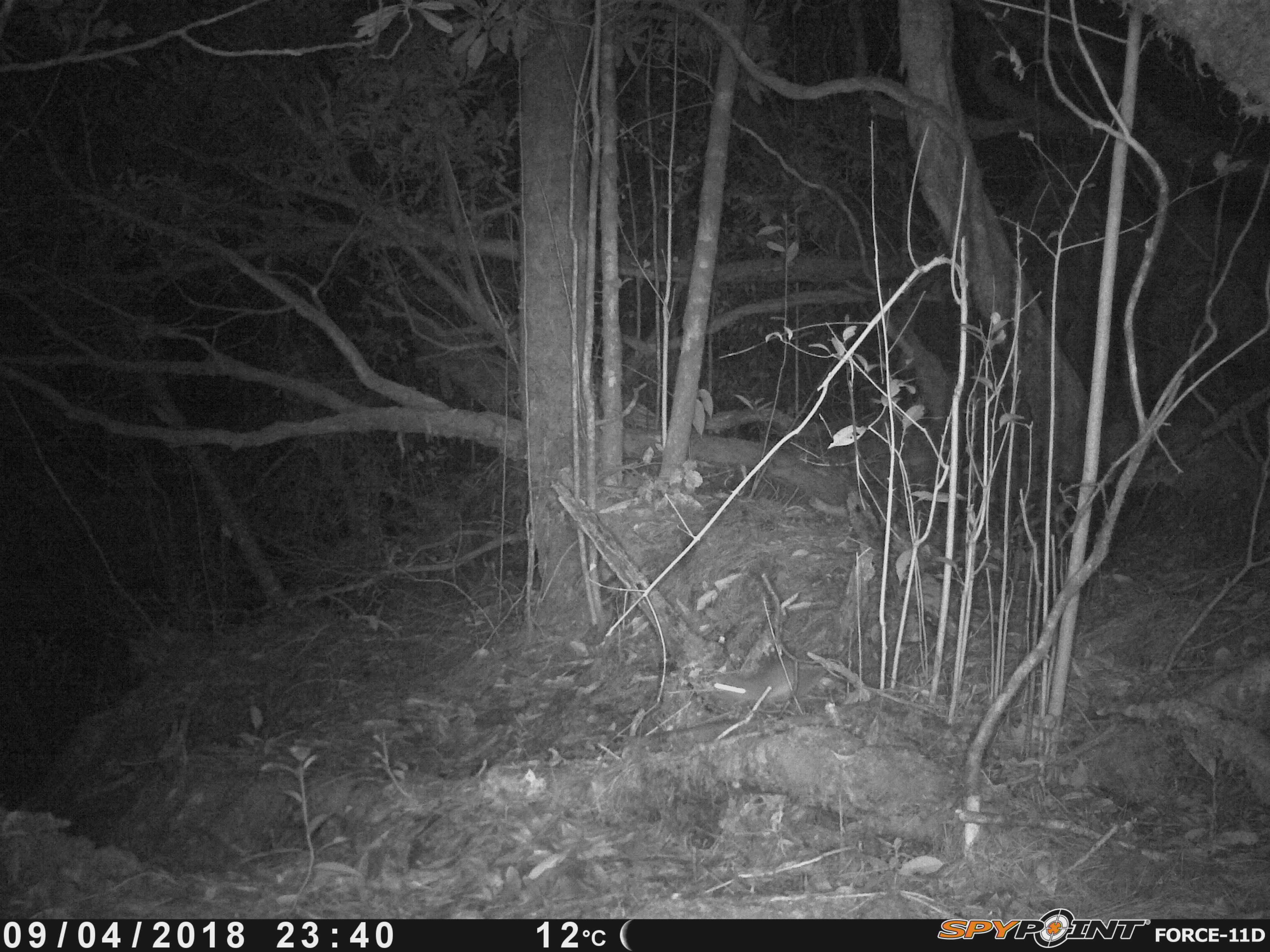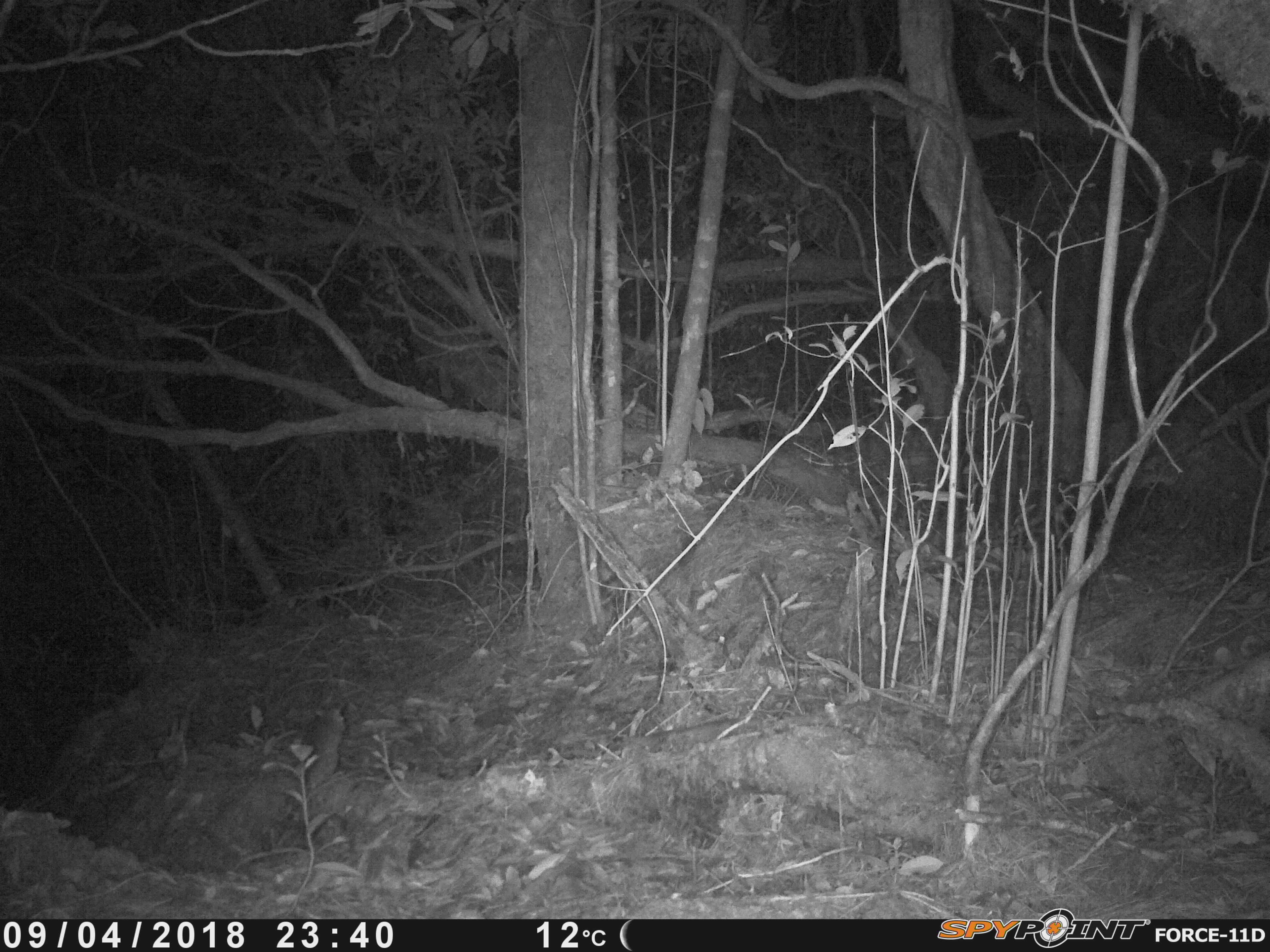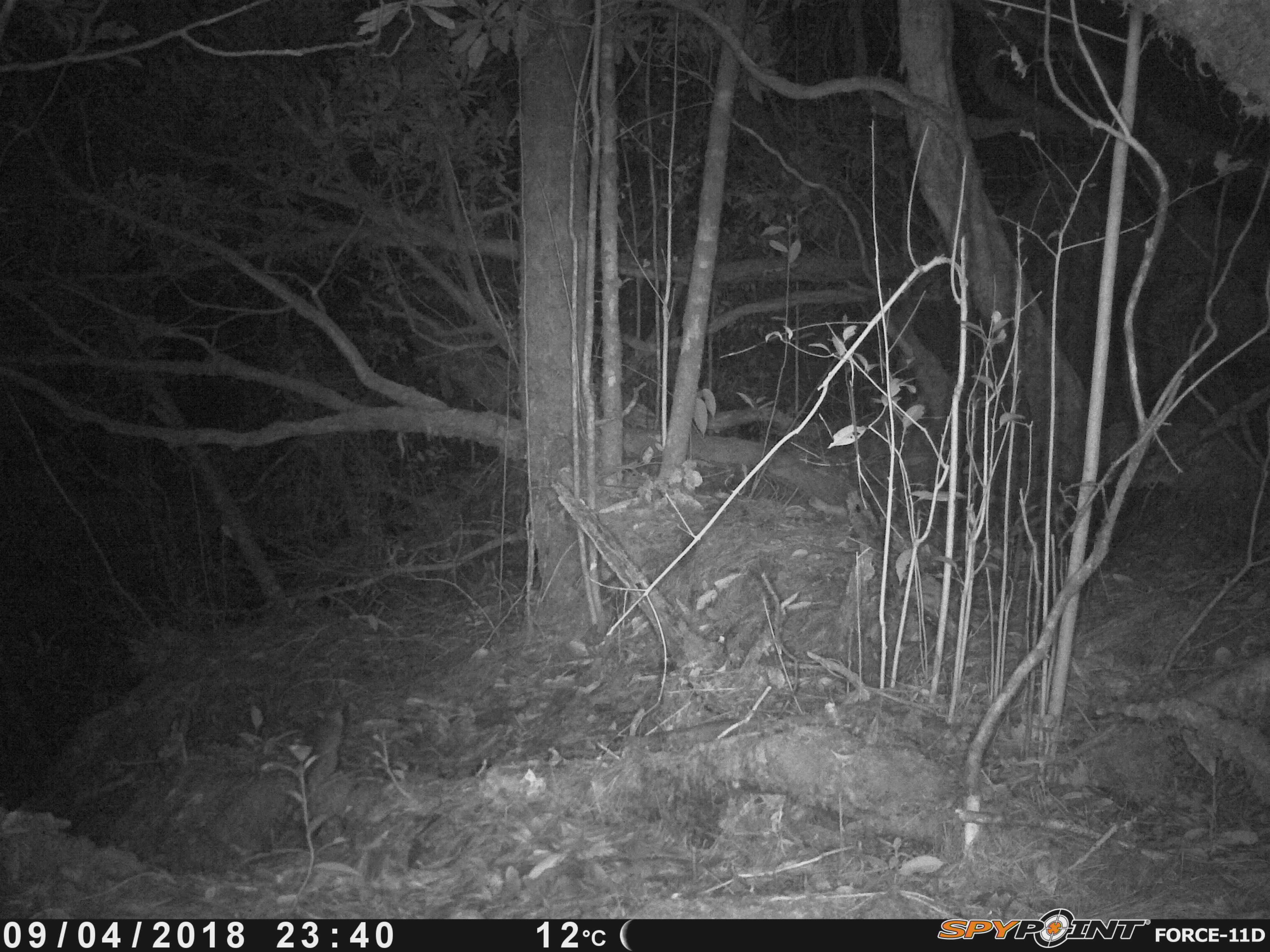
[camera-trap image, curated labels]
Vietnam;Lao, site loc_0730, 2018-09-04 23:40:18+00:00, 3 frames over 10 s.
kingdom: Animalia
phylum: Chordata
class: Mammalia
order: Rodentia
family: Muridae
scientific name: Muridae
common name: old-world mice and rats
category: unidentified murid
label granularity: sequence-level